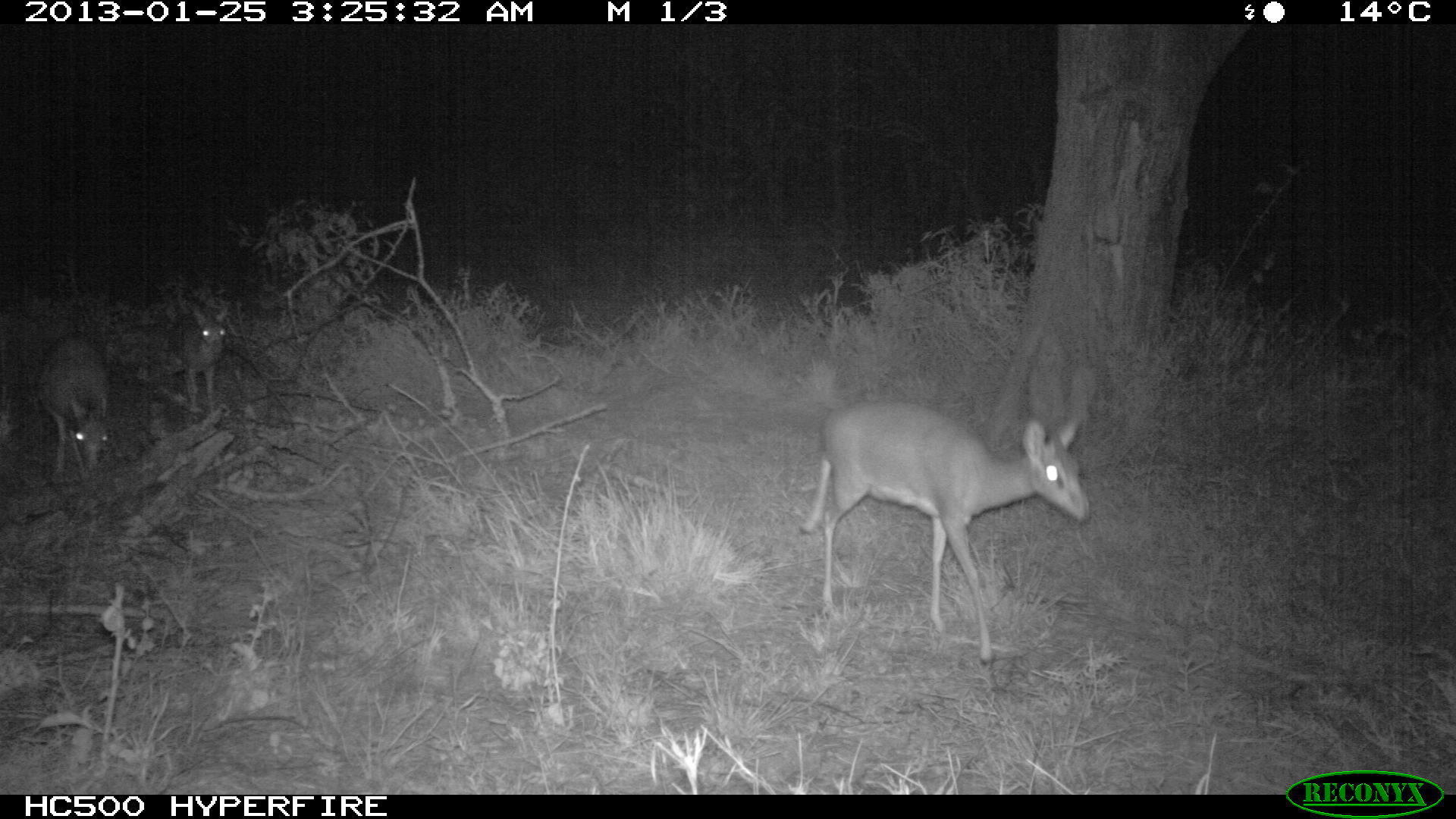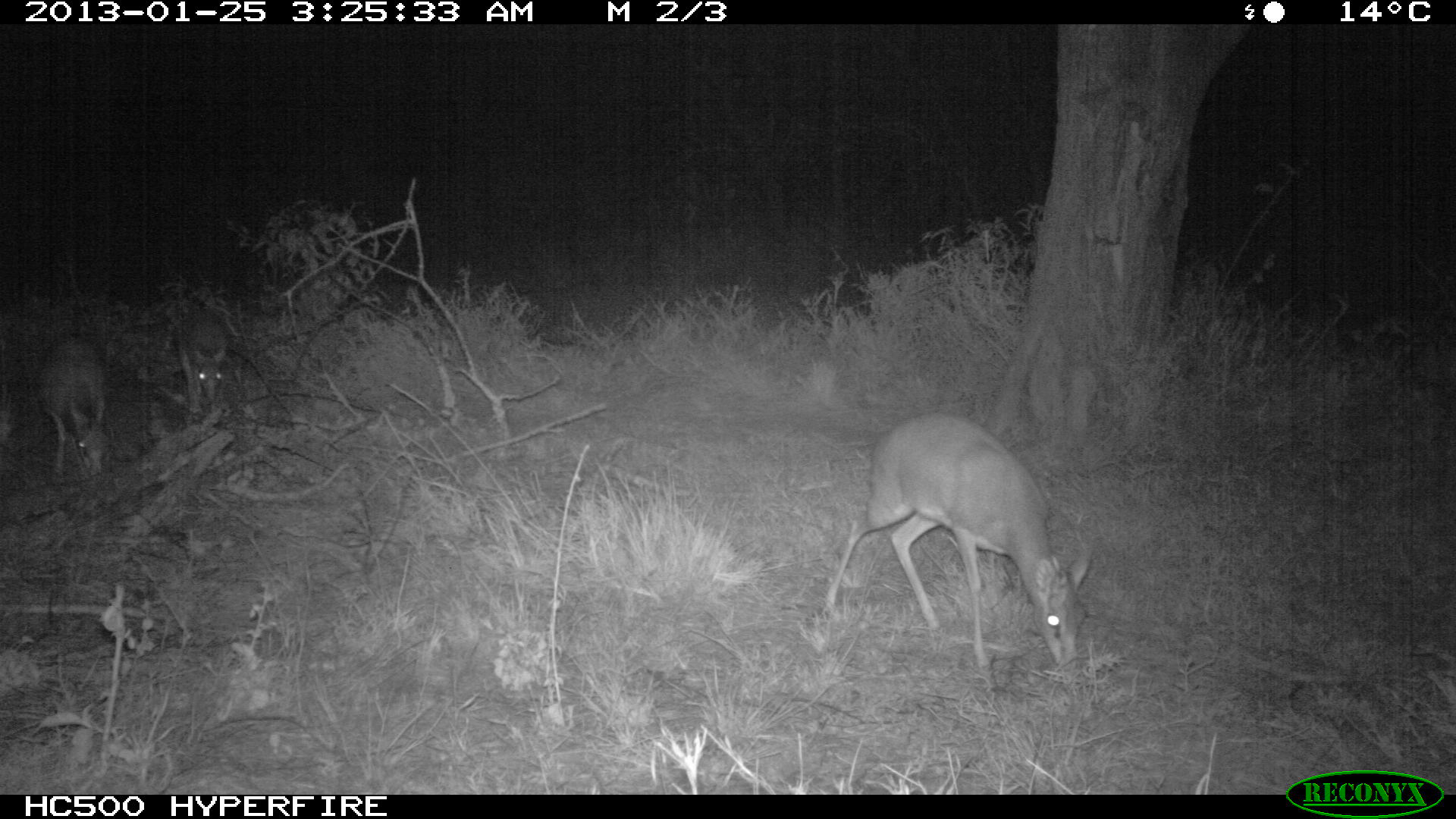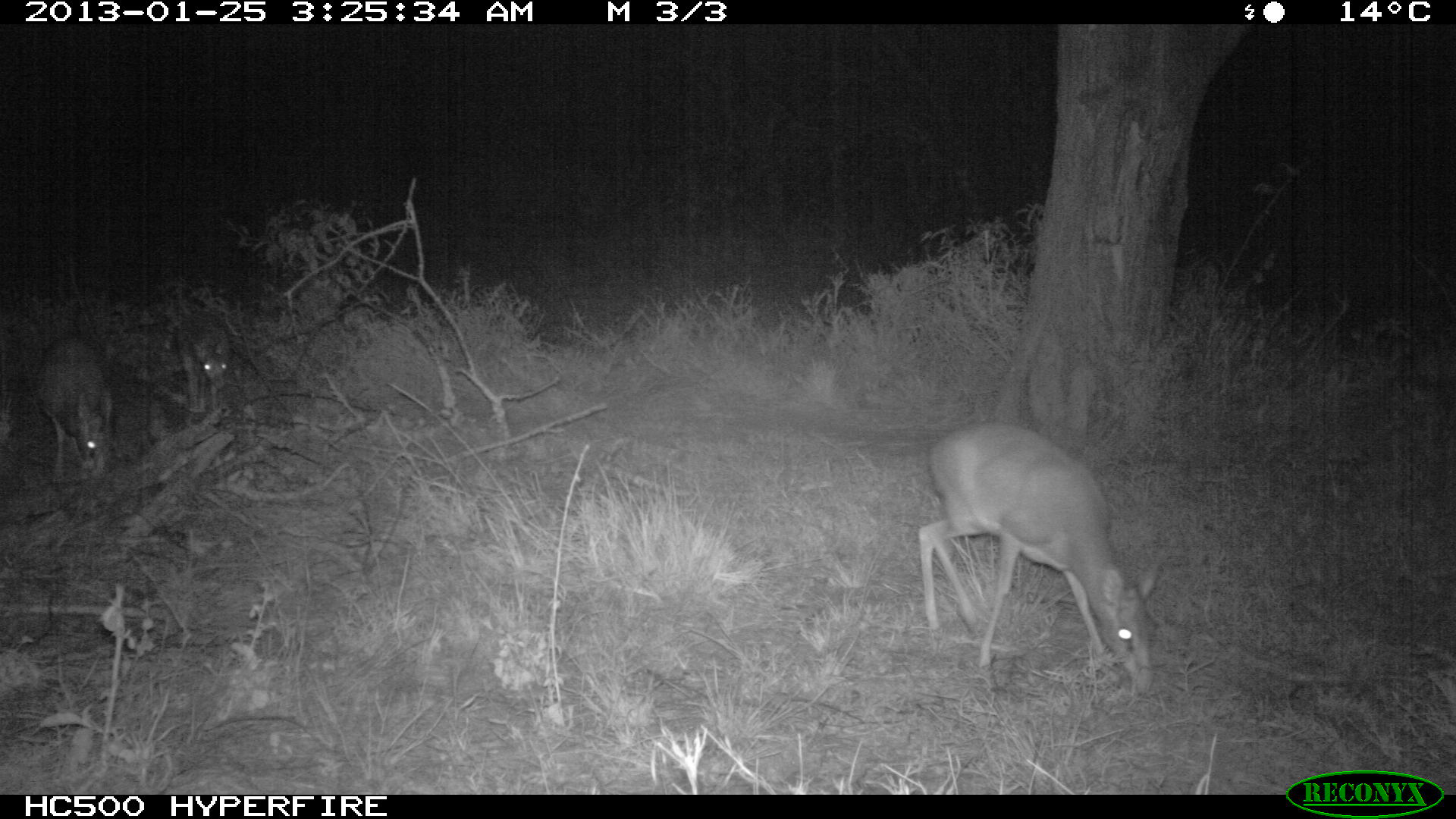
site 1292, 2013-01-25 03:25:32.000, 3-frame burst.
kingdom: Animalia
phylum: Chordata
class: Mammalia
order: Artiodactyla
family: Bovidae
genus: Madoqua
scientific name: Madoqua guentheri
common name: günther's dik-dik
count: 3